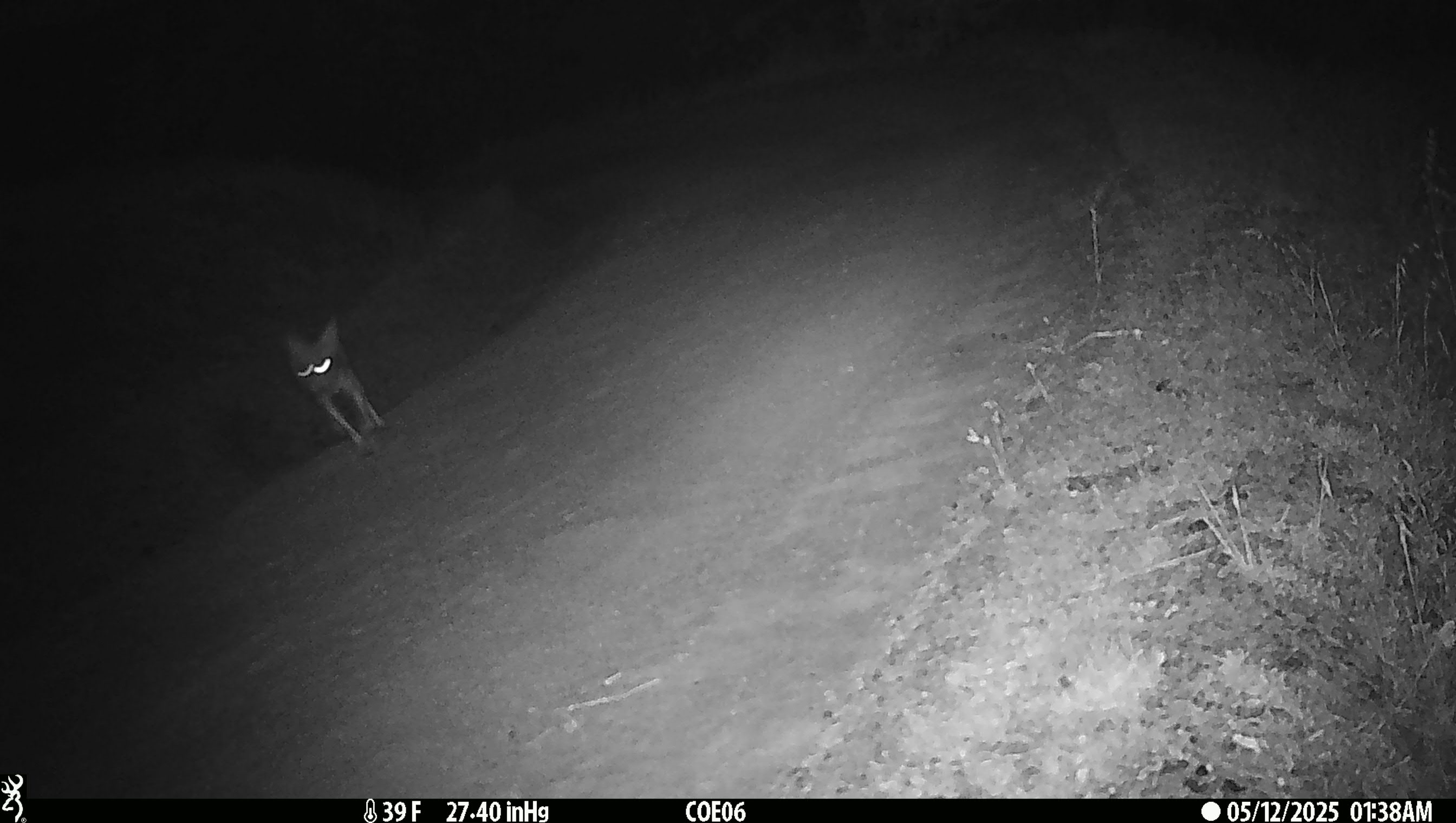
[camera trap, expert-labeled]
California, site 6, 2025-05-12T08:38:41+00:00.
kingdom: Animalia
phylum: Chordata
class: Mammalia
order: Carnivora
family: Canidae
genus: Canis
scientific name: Canis latrans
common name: coyote